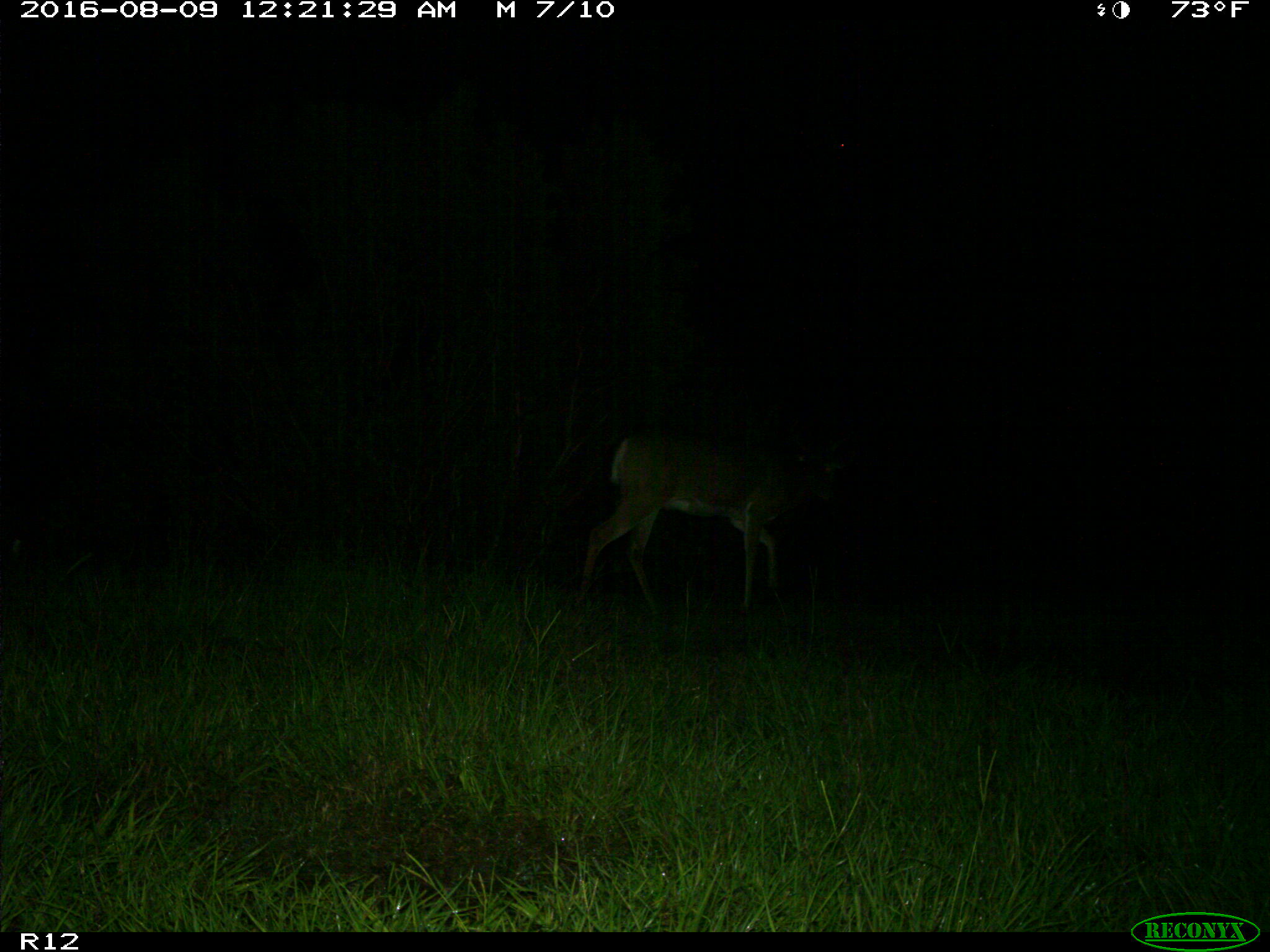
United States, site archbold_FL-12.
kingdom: Animalia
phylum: Chordata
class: Mammalia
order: Artiodactyla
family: Cervidae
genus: Odocoileus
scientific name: Odocoileus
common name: deer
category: unidentified deer